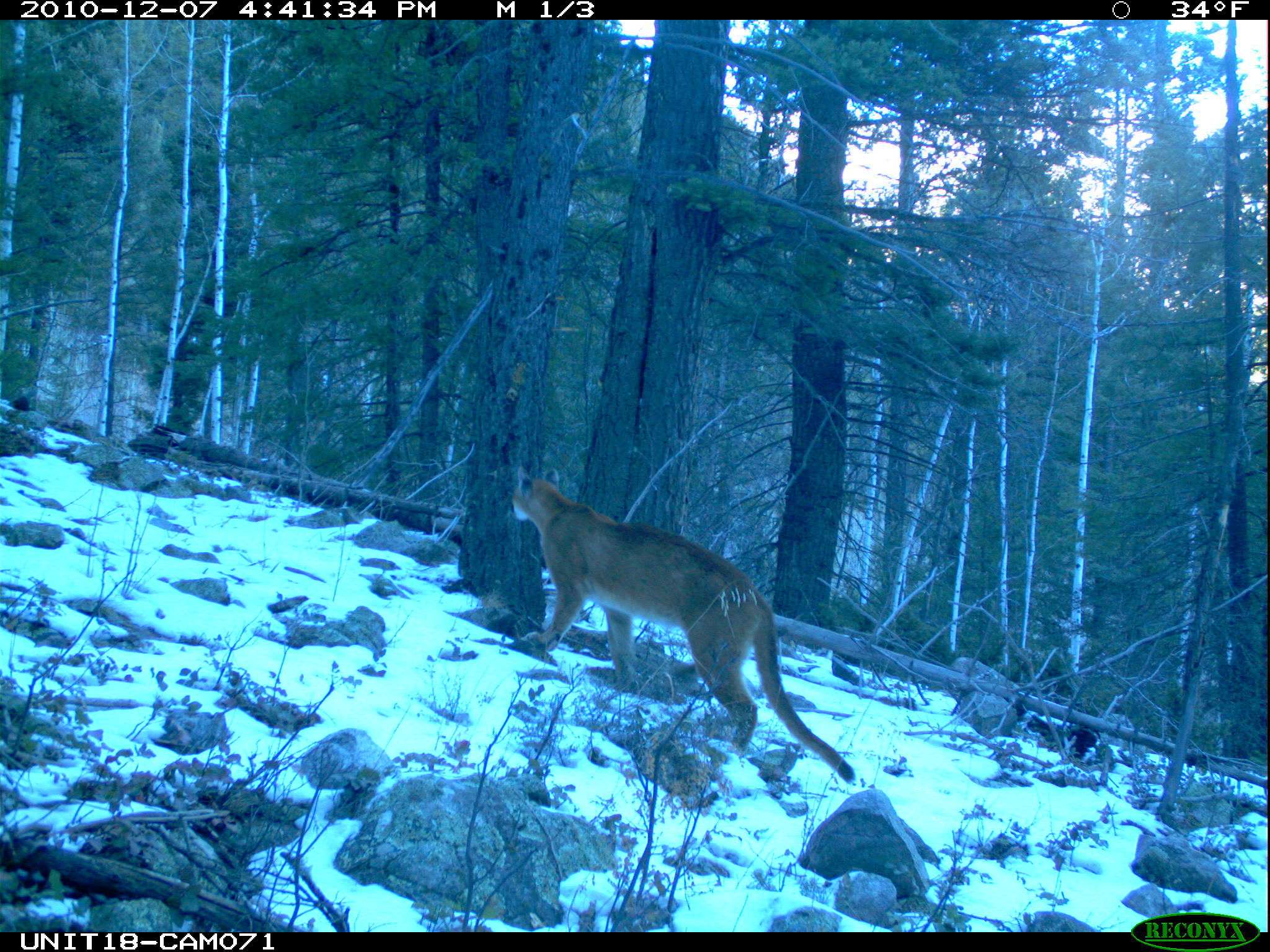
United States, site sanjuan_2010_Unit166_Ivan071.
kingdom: Animalia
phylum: Chordata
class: Mammalia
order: Carnivora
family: Felidae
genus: Puma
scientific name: Puma concolor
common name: mountain lion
Puma concolor (mountain lion).